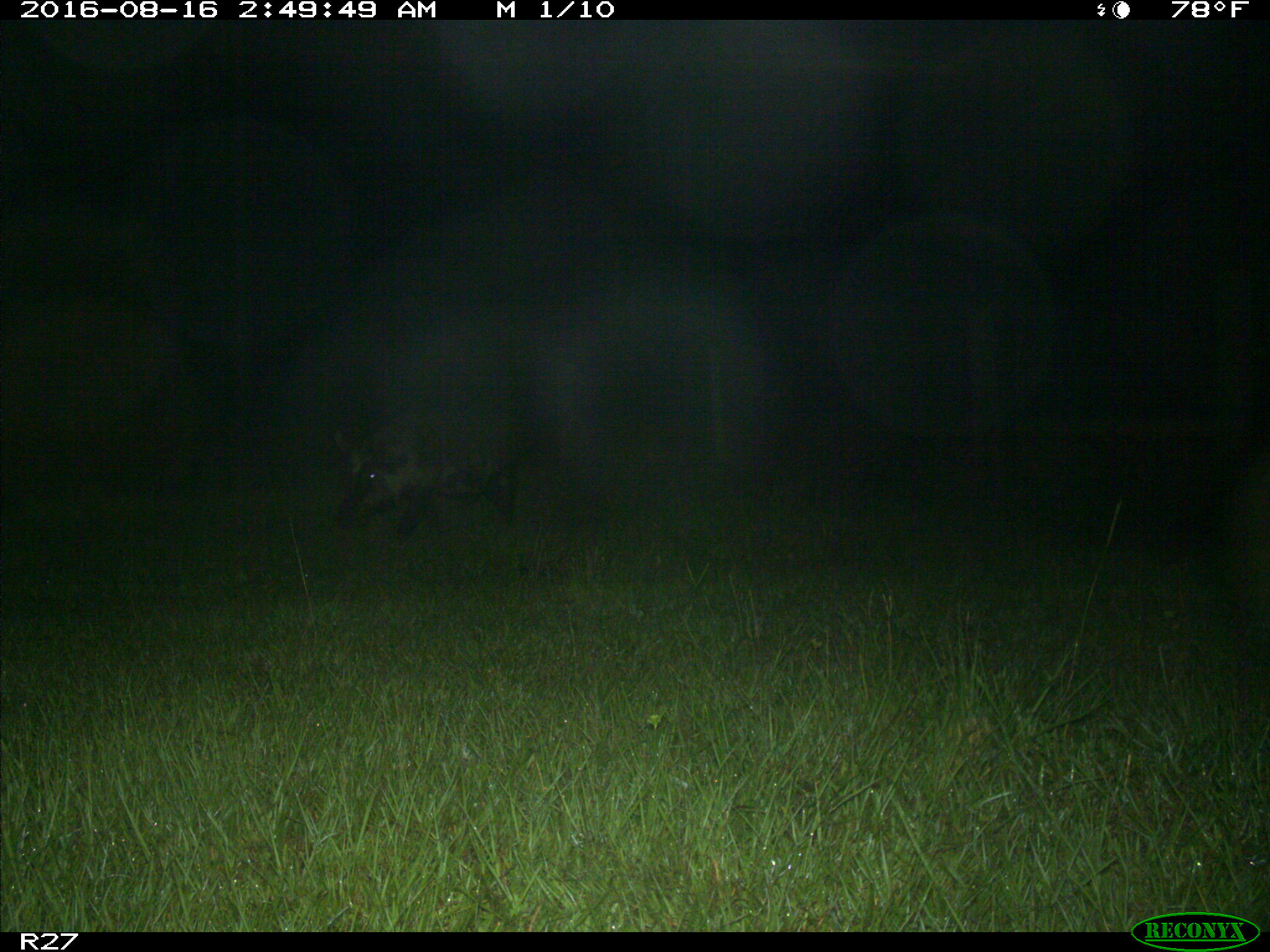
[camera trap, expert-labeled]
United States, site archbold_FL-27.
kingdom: Animalia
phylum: Chordata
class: Mammalia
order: Artiodactyla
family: Suidae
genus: Sus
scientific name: Sus scrofa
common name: wild boar